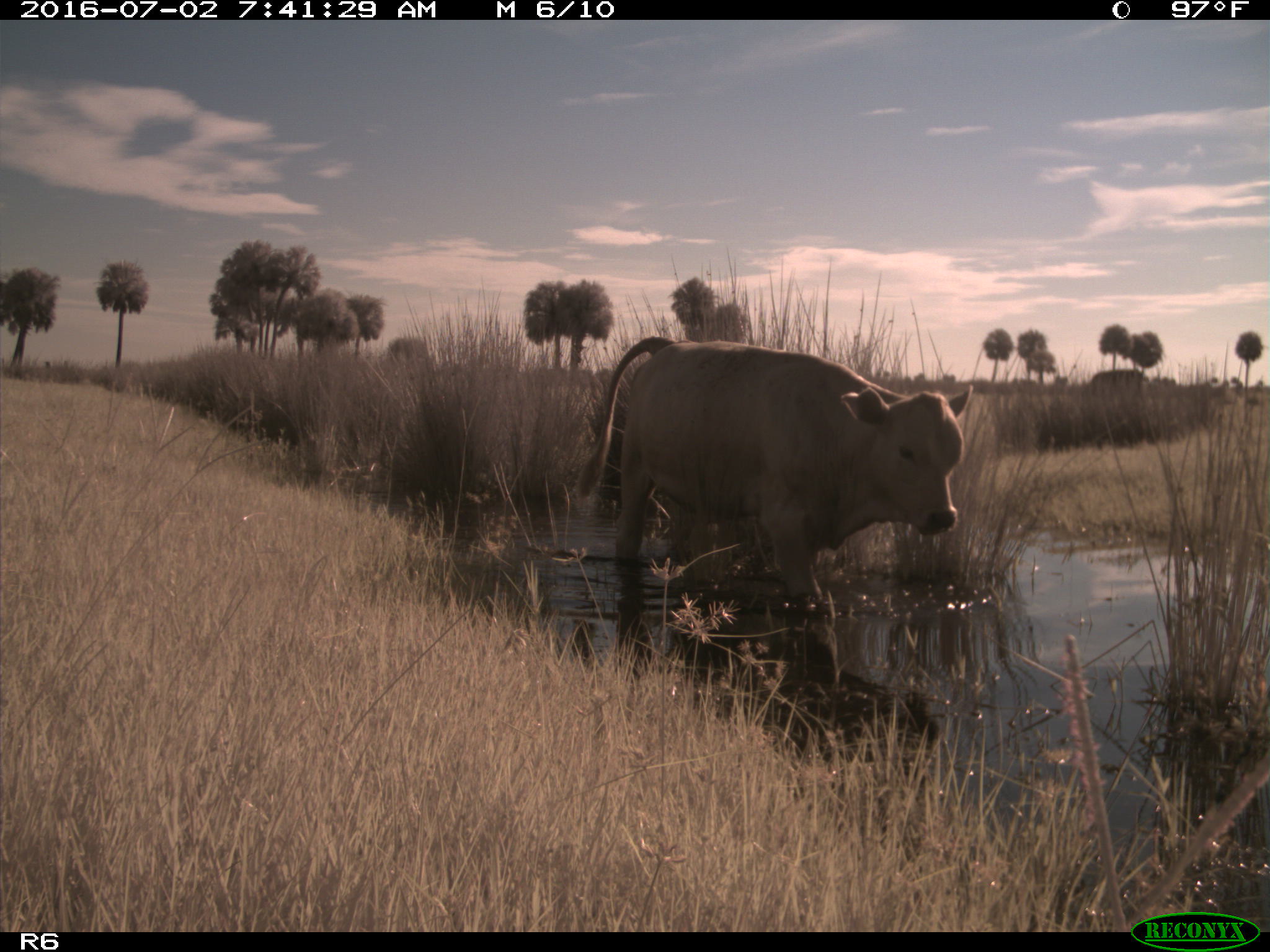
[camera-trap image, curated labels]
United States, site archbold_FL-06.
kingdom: Animalia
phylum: Chordata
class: Mammalia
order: Artiodactyla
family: Bovidae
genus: Bos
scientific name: Bos taurus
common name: domestic cow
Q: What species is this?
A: Bos taurus (domestic cow).